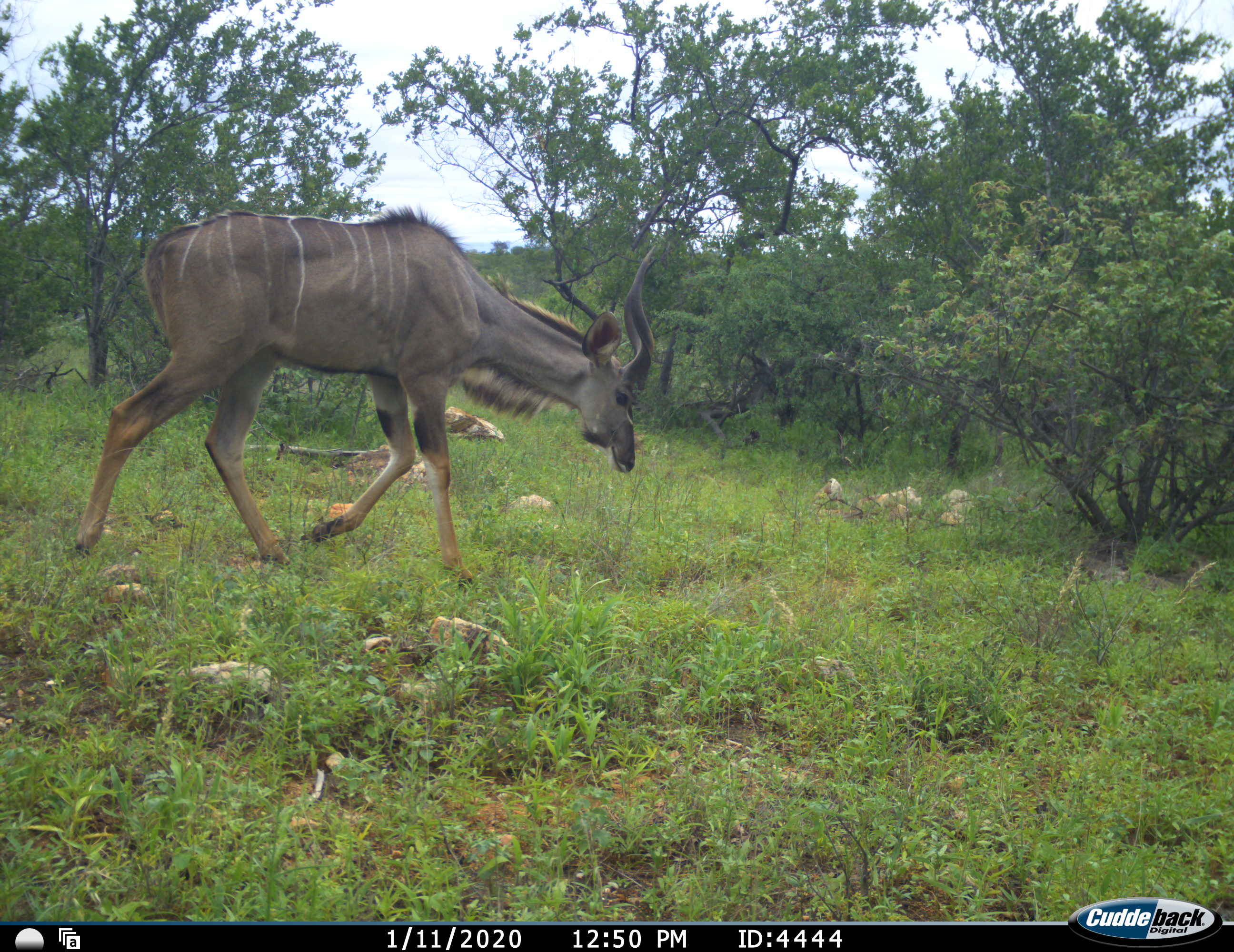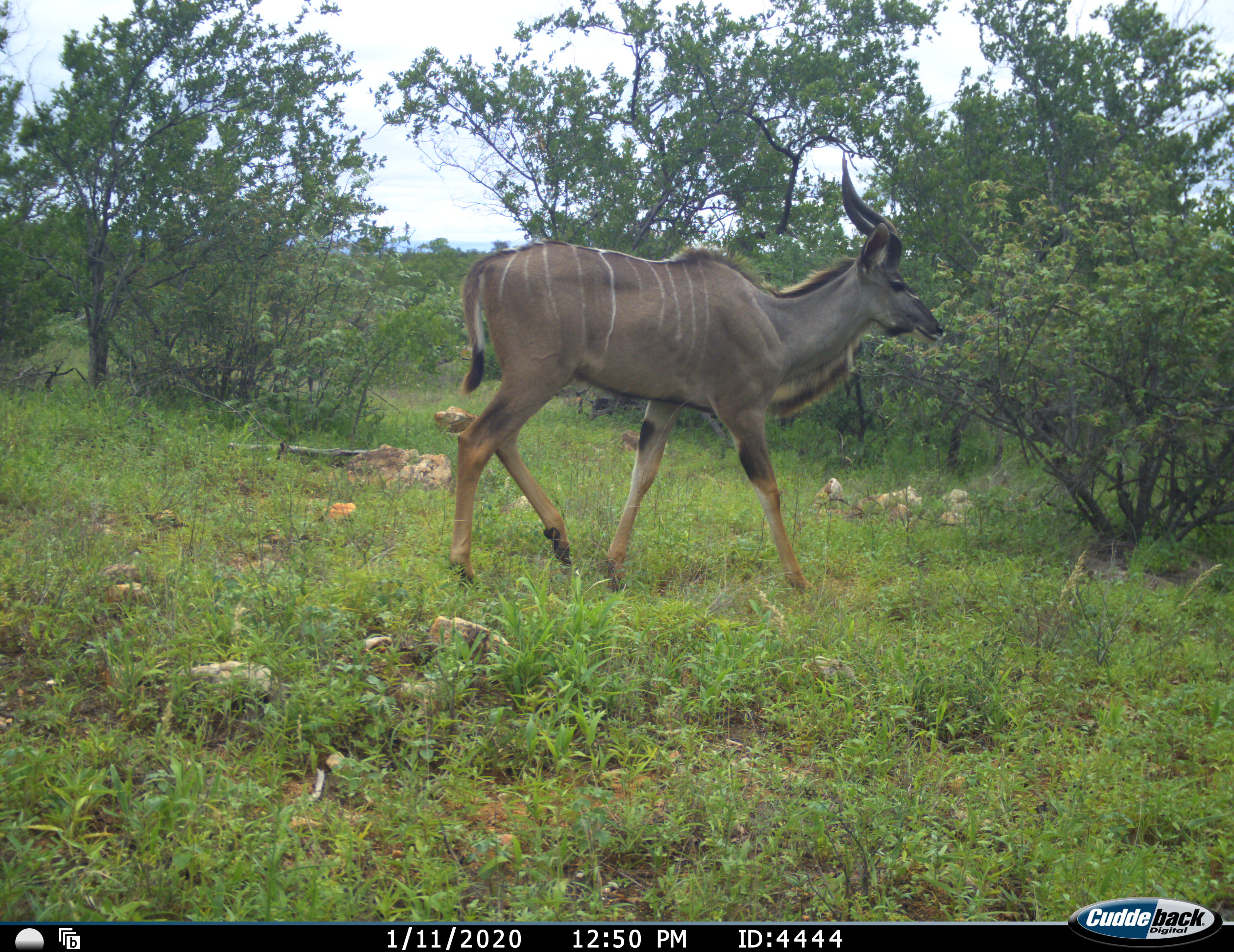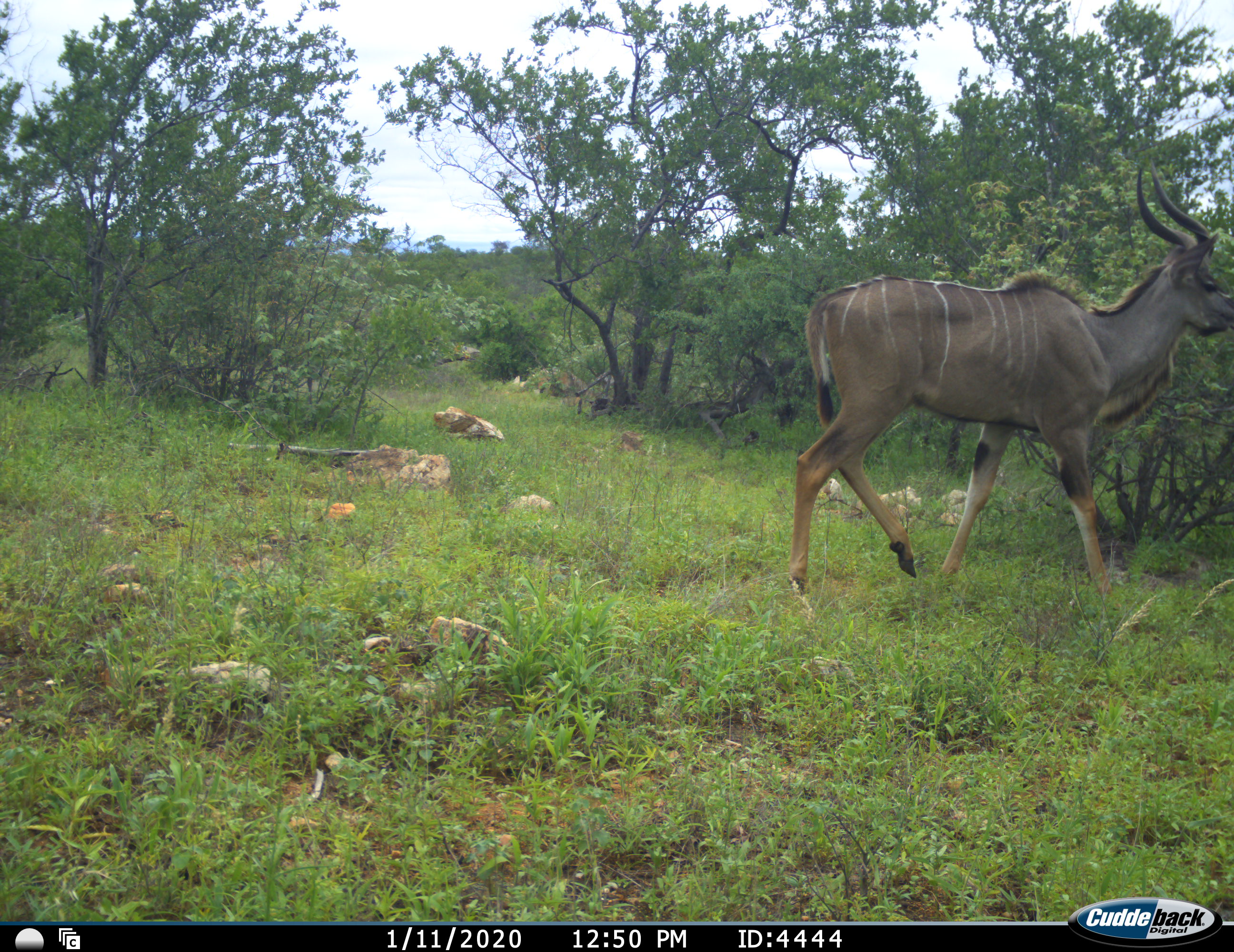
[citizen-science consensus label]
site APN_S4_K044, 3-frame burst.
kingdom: Animalia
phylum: Chordata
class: Mammalia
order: Artiodactyla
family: Bovidae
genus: Tragelaphus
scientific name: Tragelaphus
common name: kudu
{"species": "kudu (Tragelaphus)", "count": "1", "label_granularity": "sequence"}